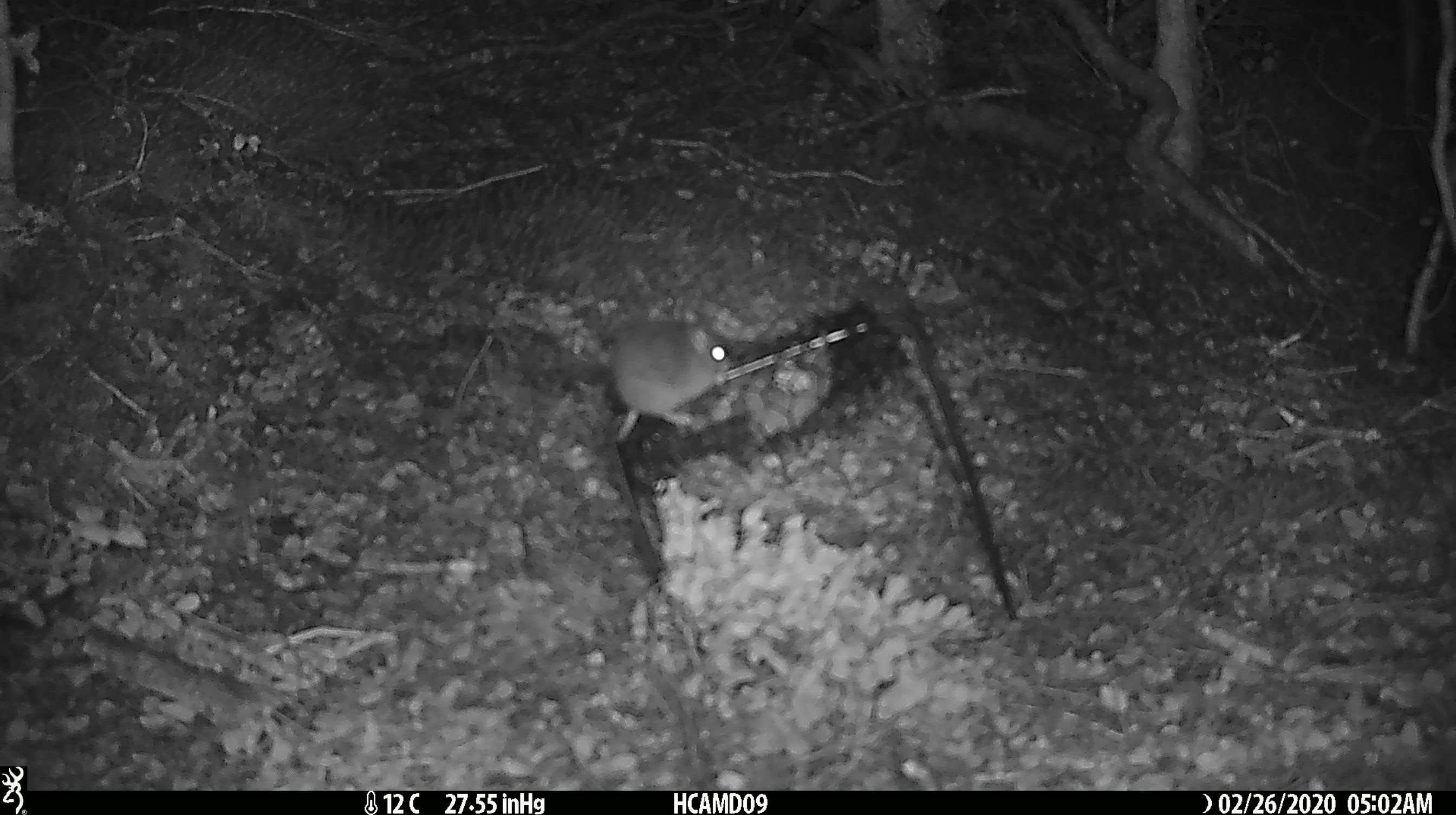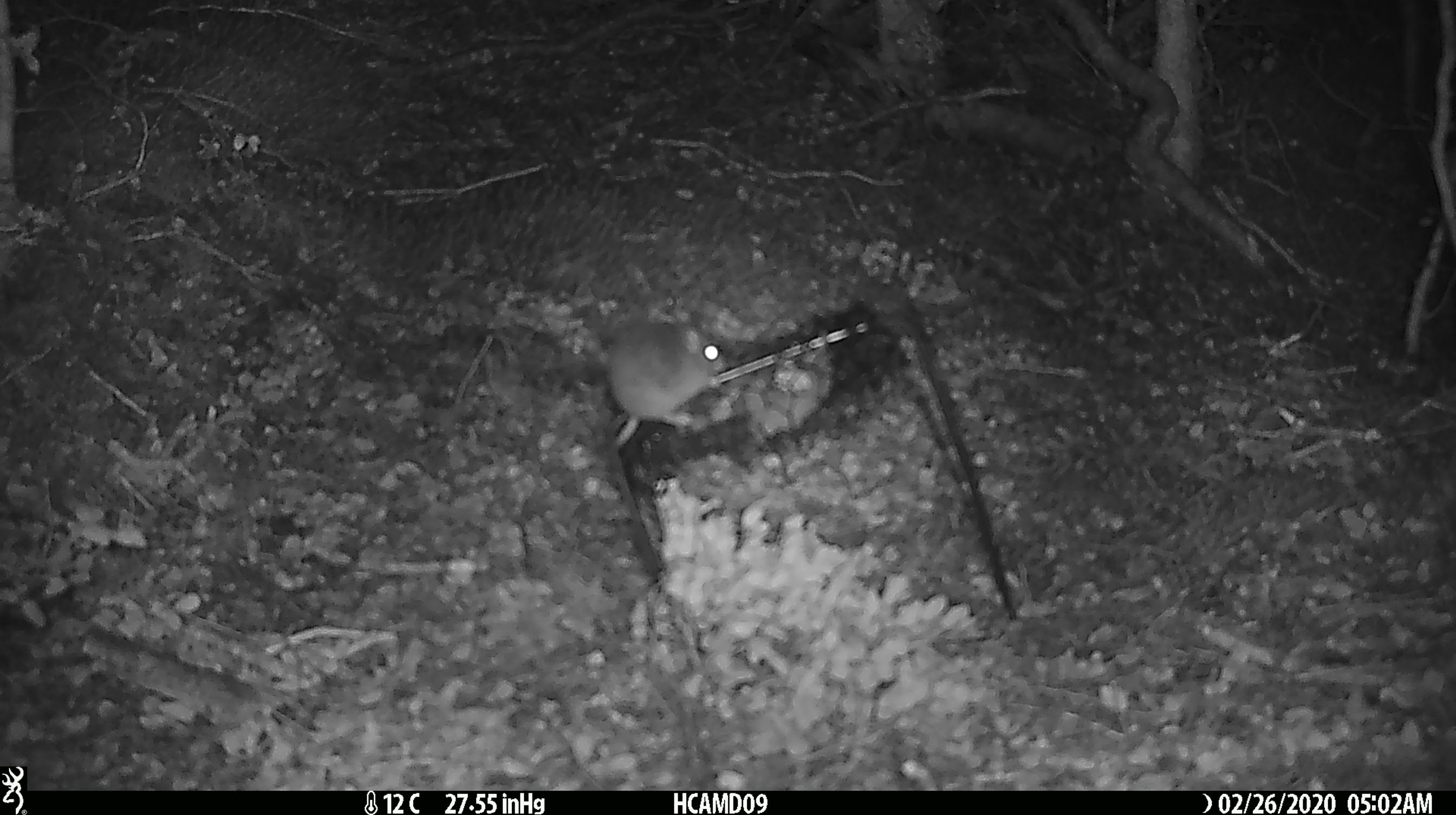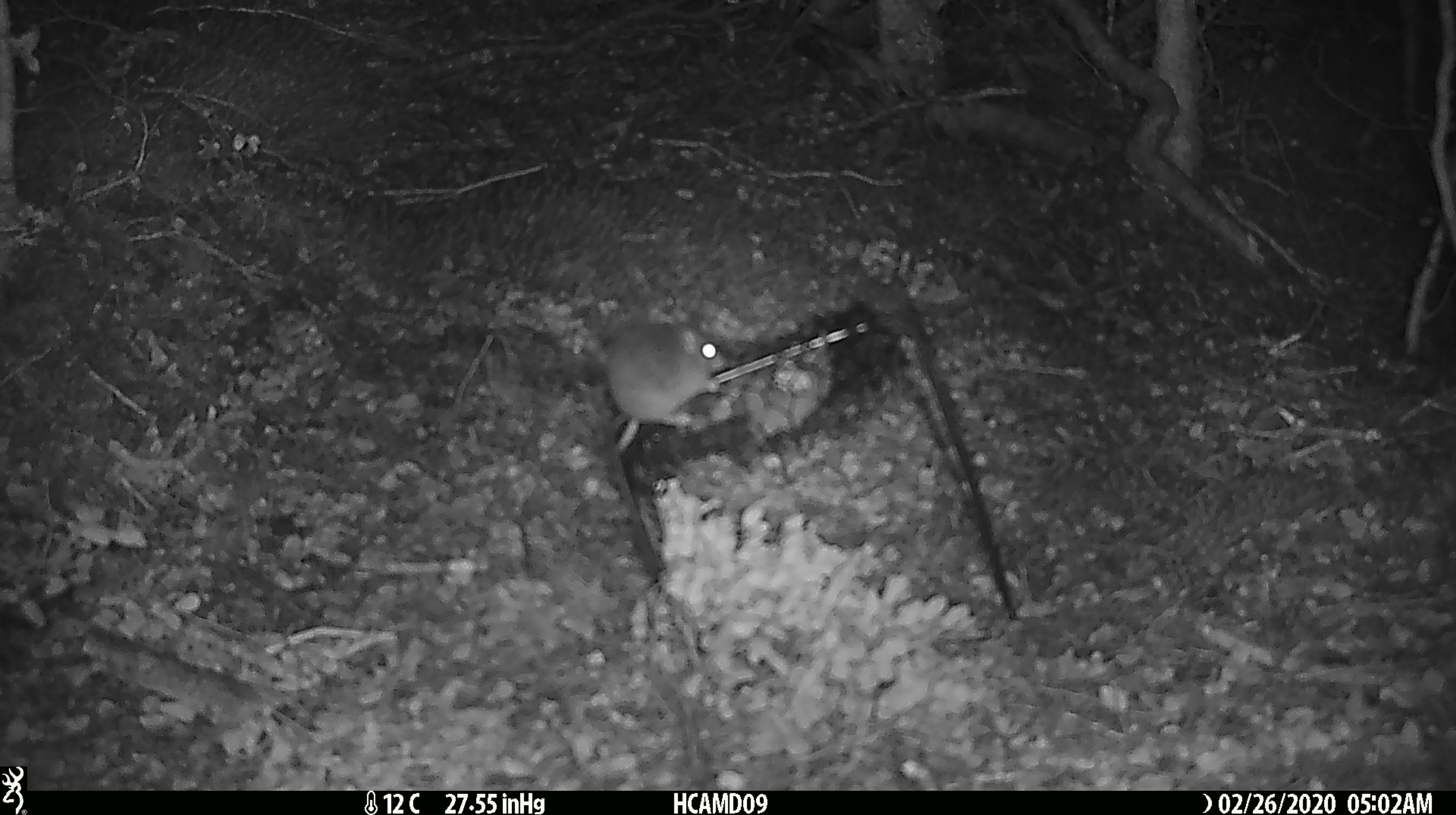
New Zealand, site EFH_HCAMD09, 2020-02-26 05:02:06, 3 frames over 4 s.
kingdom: Animalia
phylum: Chordata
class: Mammalia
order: Rodentia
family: Muridae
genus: Mus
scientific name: Mus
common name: mouse